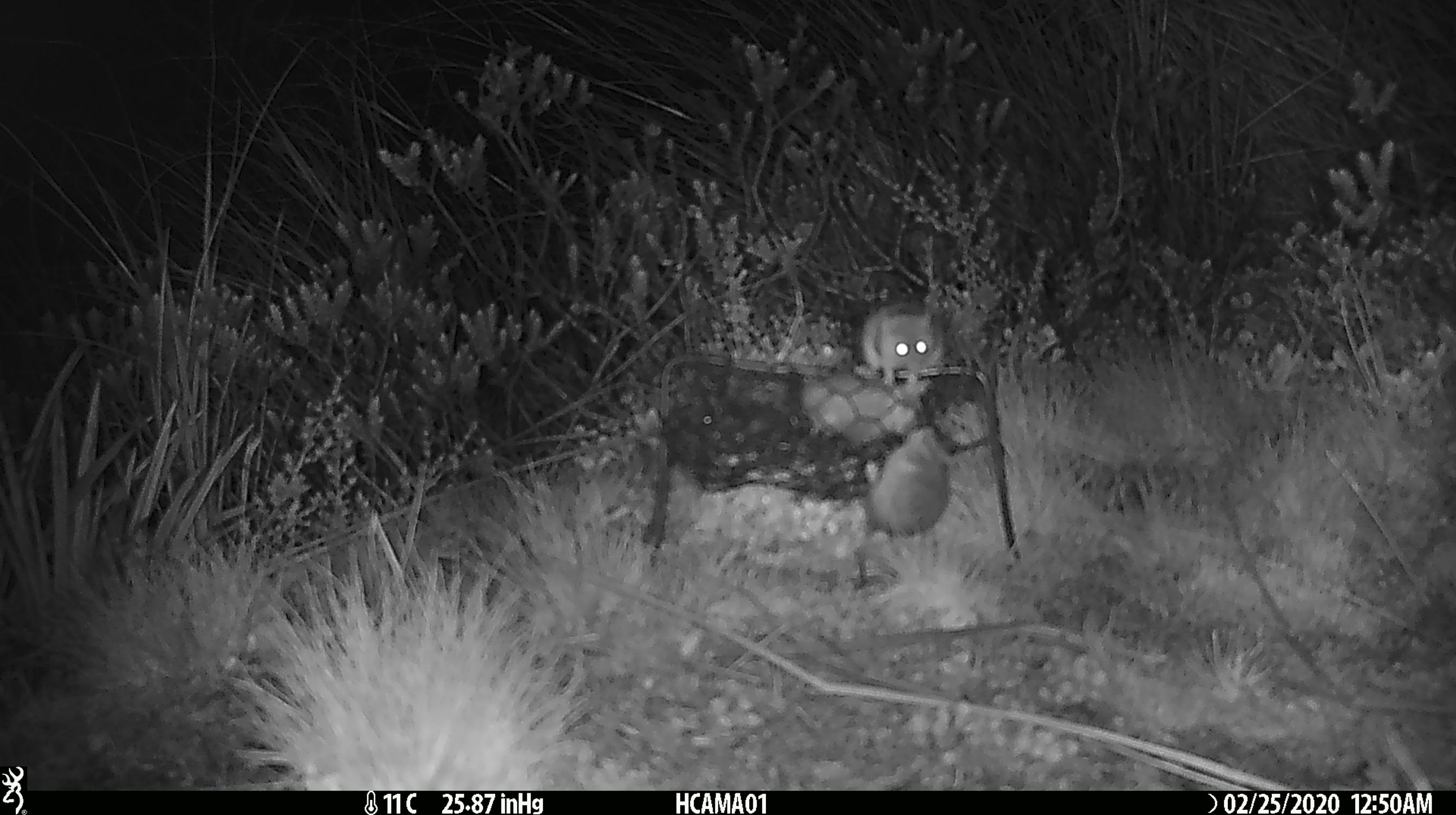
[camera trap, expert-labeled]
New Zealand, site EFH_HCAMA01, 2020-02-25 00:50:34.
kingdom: Animalia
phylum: Chordata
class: Mammalia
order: Rodentia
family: Muridae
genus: Mus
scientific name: Mus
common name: mouse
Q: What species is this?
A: Mouse (Mus).